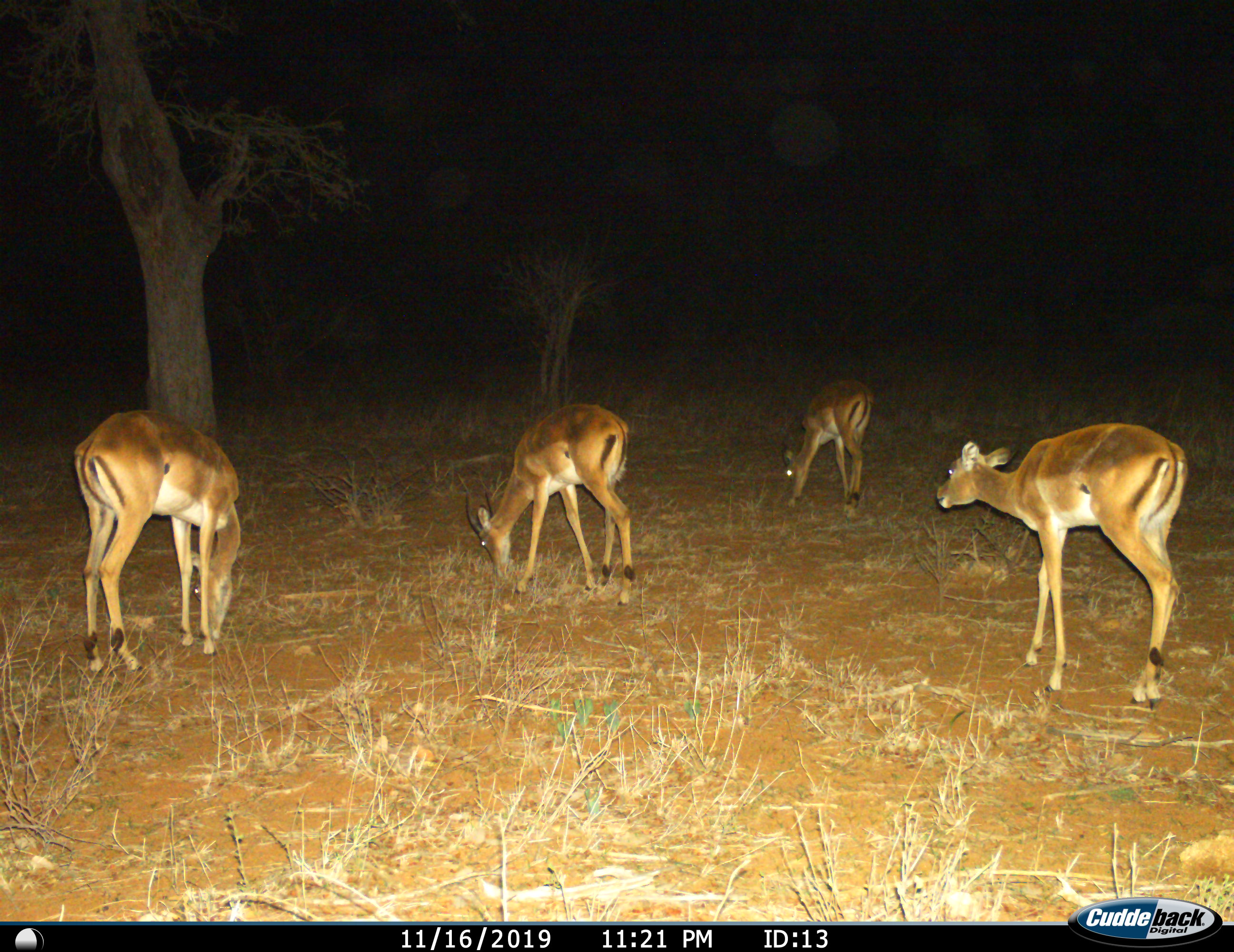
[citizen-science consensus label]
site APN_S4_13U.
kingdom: Animalia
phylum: Chordata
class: Mammalia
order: Artiodactyla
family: Bovidae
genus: Aepyceros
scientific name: Aepyceros melampus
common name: impala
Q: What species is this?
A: Impala (Aepyceros melampus).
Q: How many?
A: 4.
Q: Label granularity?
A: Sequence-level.